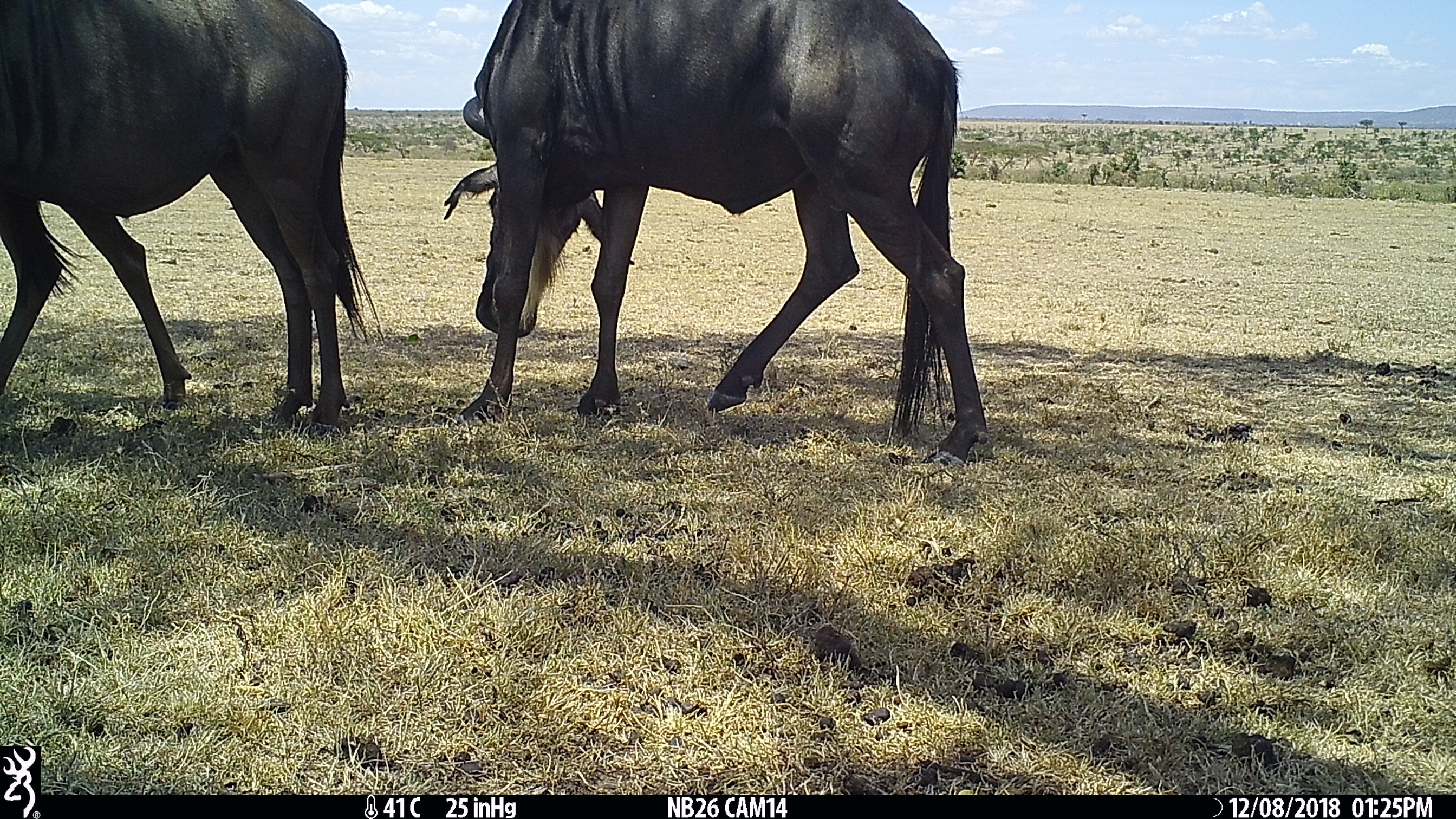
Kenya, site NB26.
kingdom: Animalia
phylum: Chordata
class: Mammalia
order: Artiodactyla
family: Bovidae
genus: Connochaetes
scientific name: Connochaetes taurinus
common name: blue wildebeest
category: wildebeest